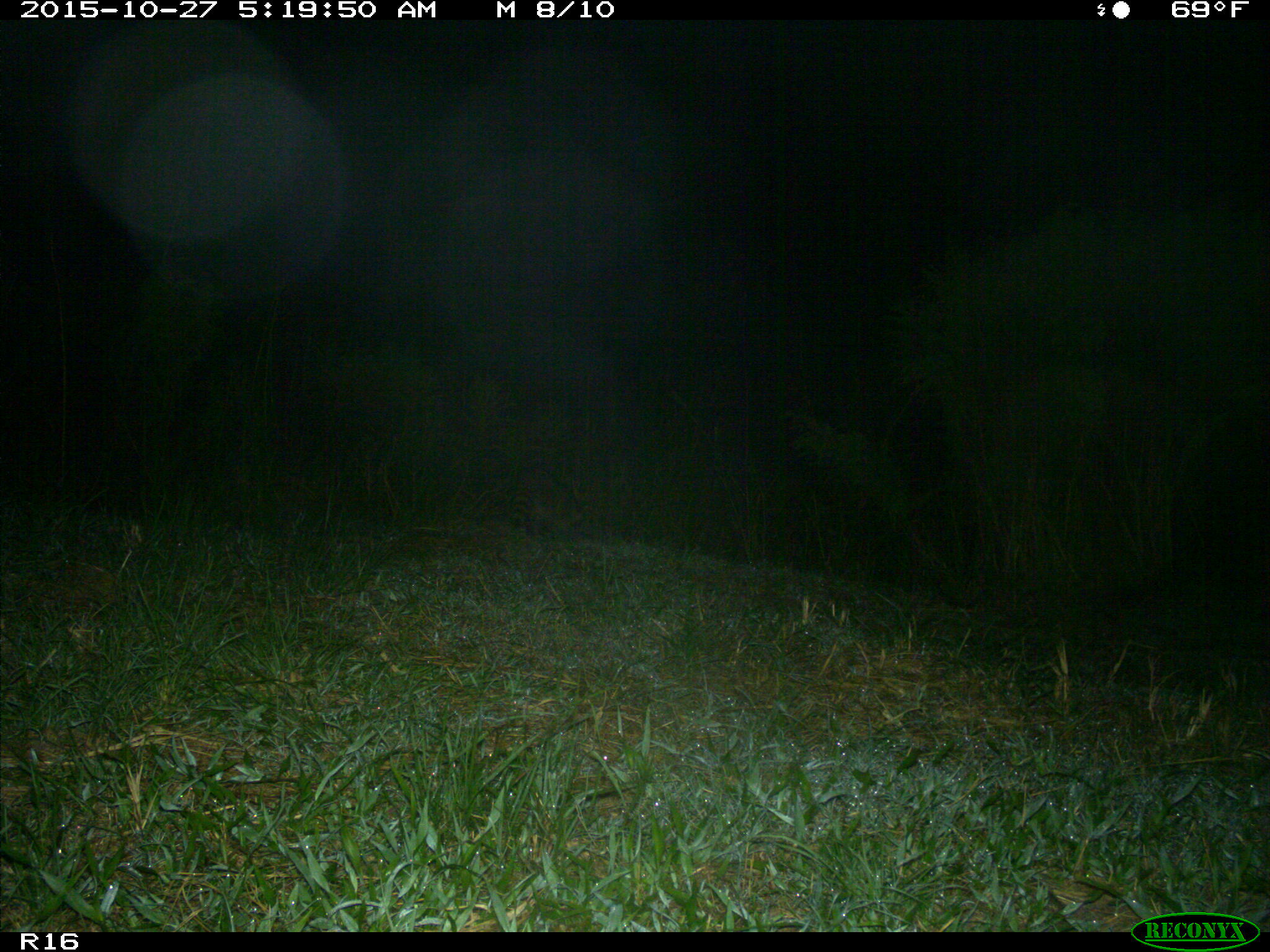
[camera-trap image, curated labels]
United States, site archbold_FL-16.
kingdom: Animalia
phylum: Chordata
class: Mammalia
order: Carnivora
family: Procyonidae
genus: Procyon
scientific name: Procyon lotor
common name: common raccoon